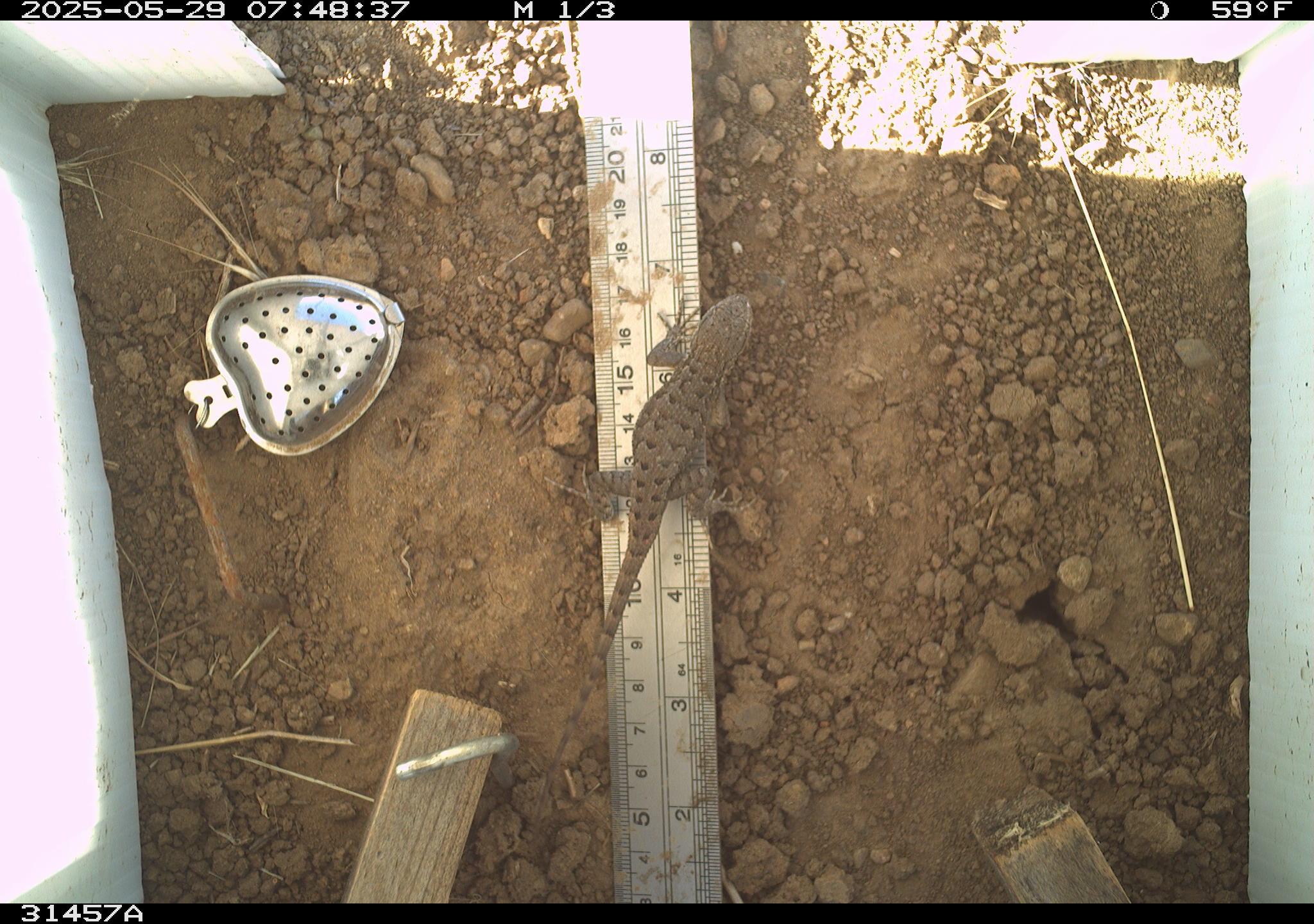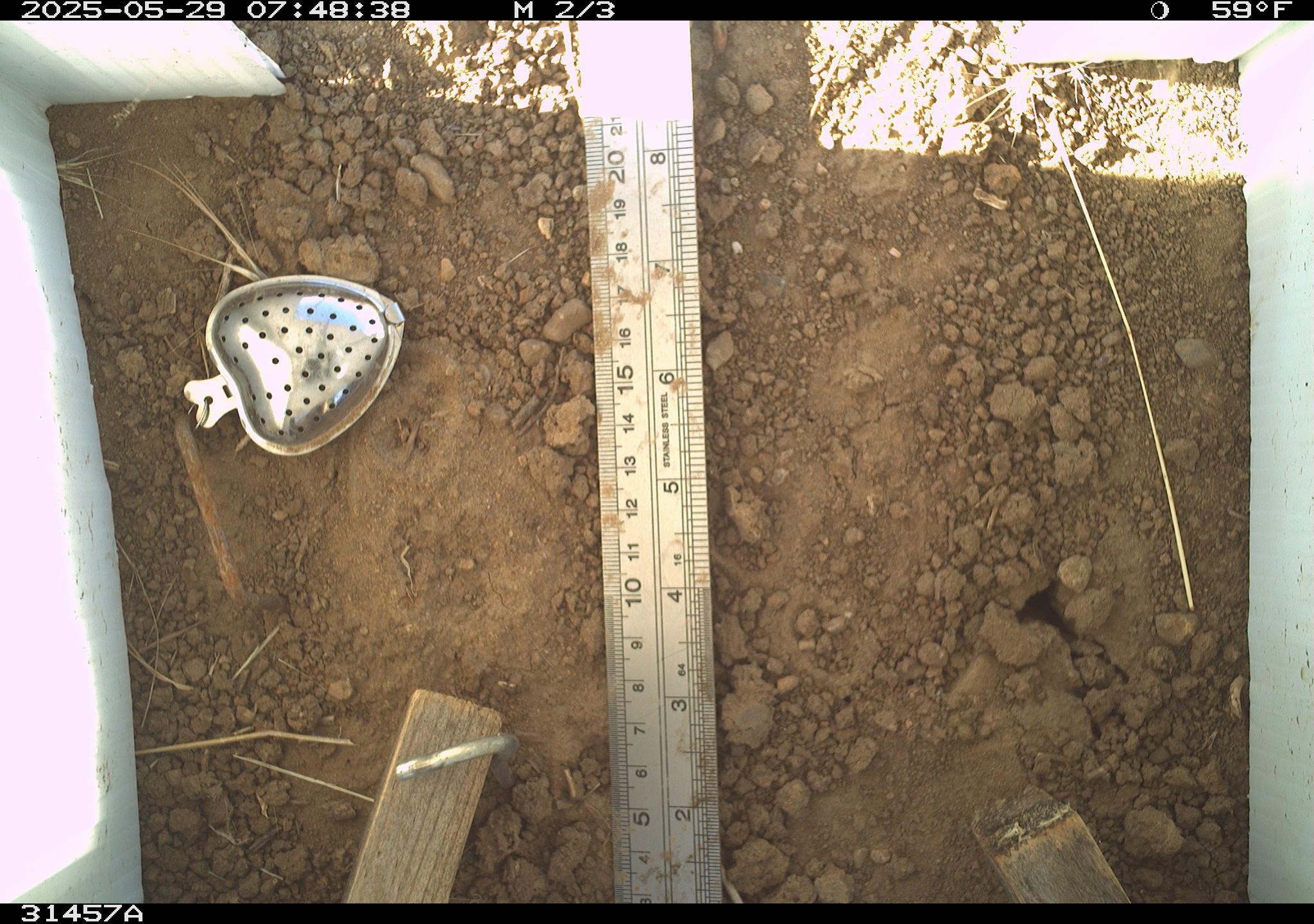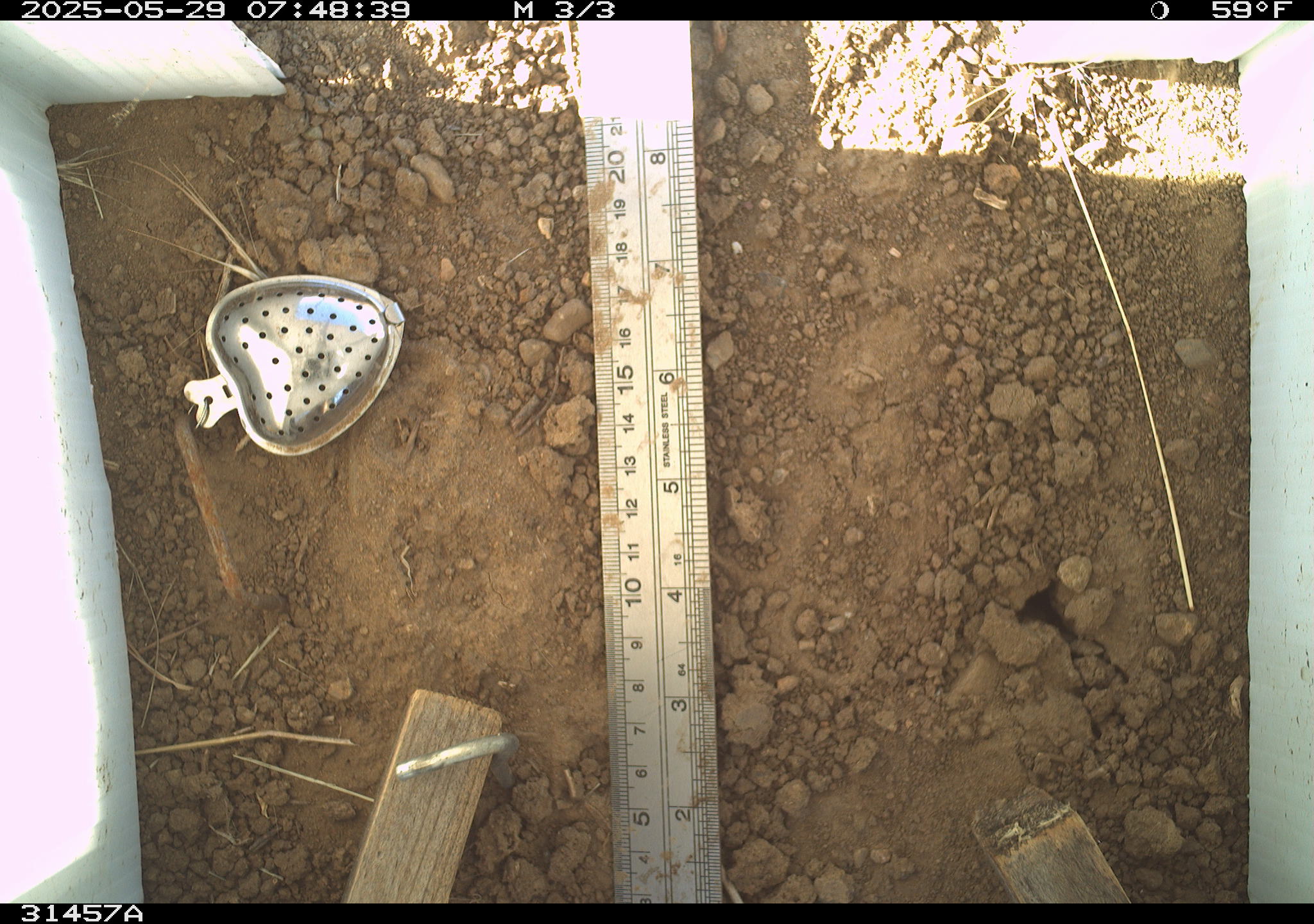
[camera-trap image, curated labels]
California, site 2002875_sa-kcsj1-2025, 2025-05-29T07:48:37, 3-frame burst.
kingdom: Animalia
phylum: Chordata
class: Reptilia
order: Squamata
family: Phrynosomatidae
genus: Sceloporus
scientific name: Sceloporus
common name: spiny lizards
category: sceloporus species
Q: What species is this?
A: Sceloporus species (spiny lizards) (Sceloporus).